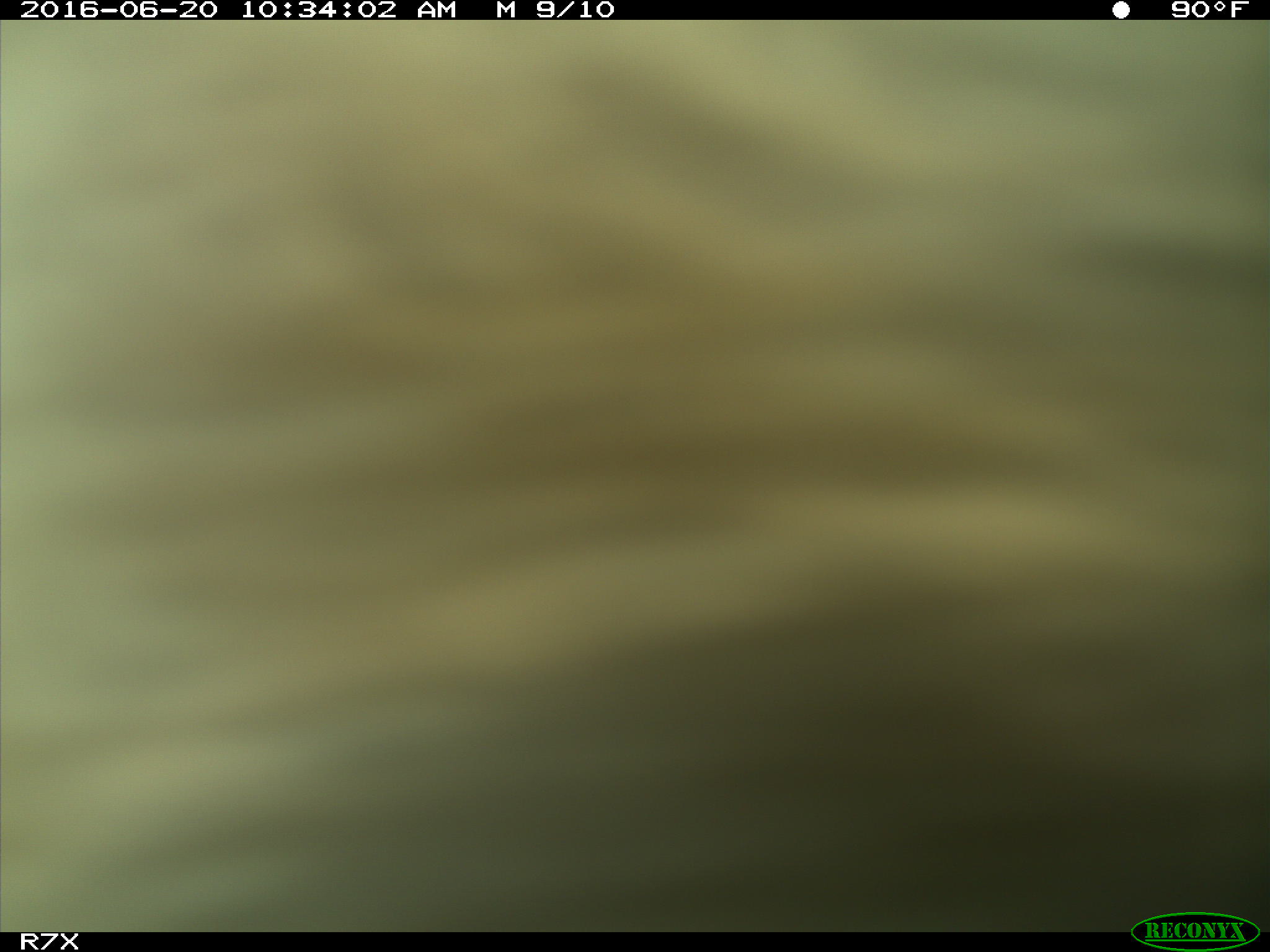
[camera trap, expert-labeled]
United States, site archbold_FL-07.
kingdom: Animalia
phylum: Chordata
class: Mammalia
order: Artiodactyla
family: Bovidae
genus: Bos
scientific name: Bos taurus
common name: domestic cow